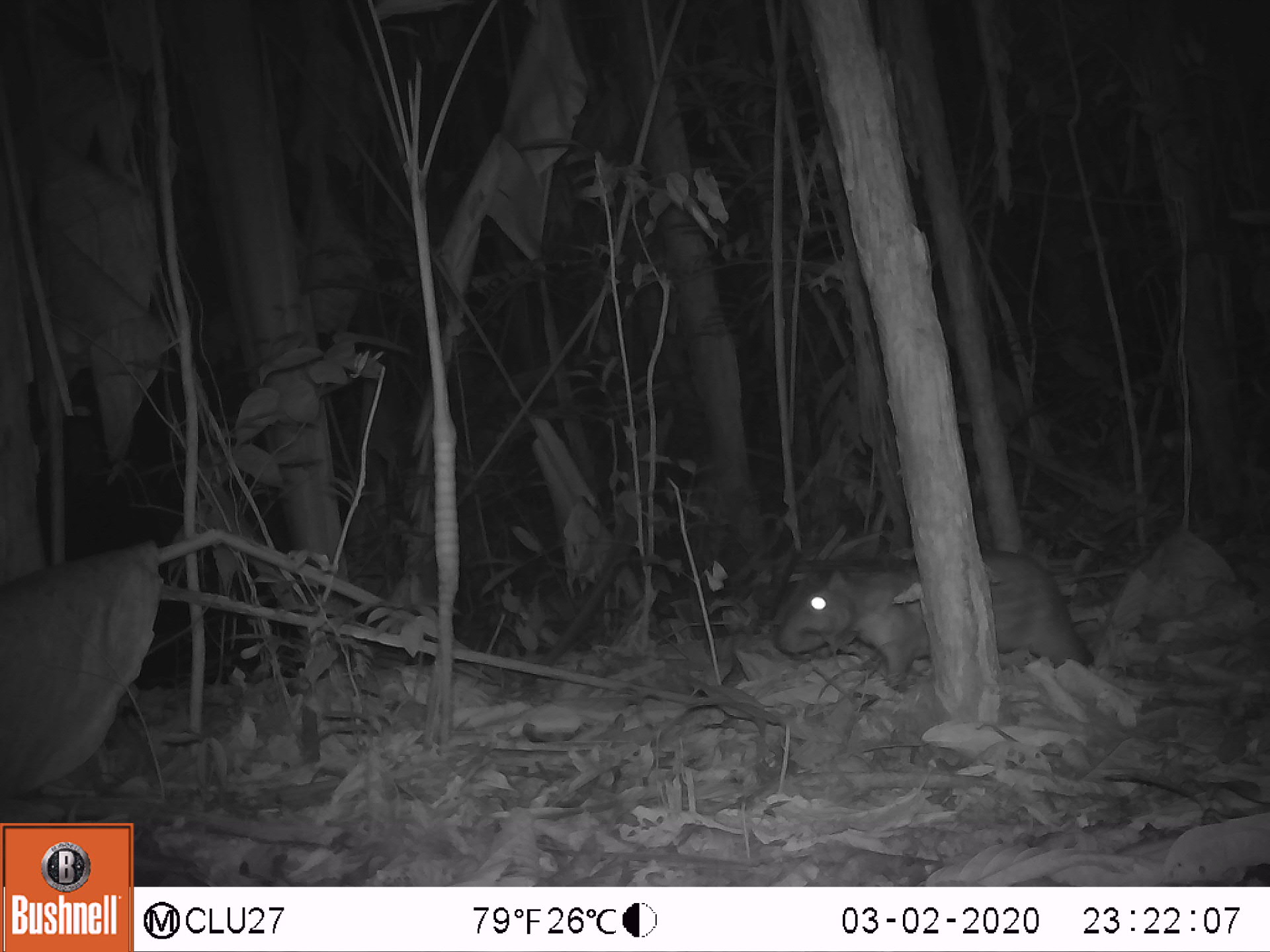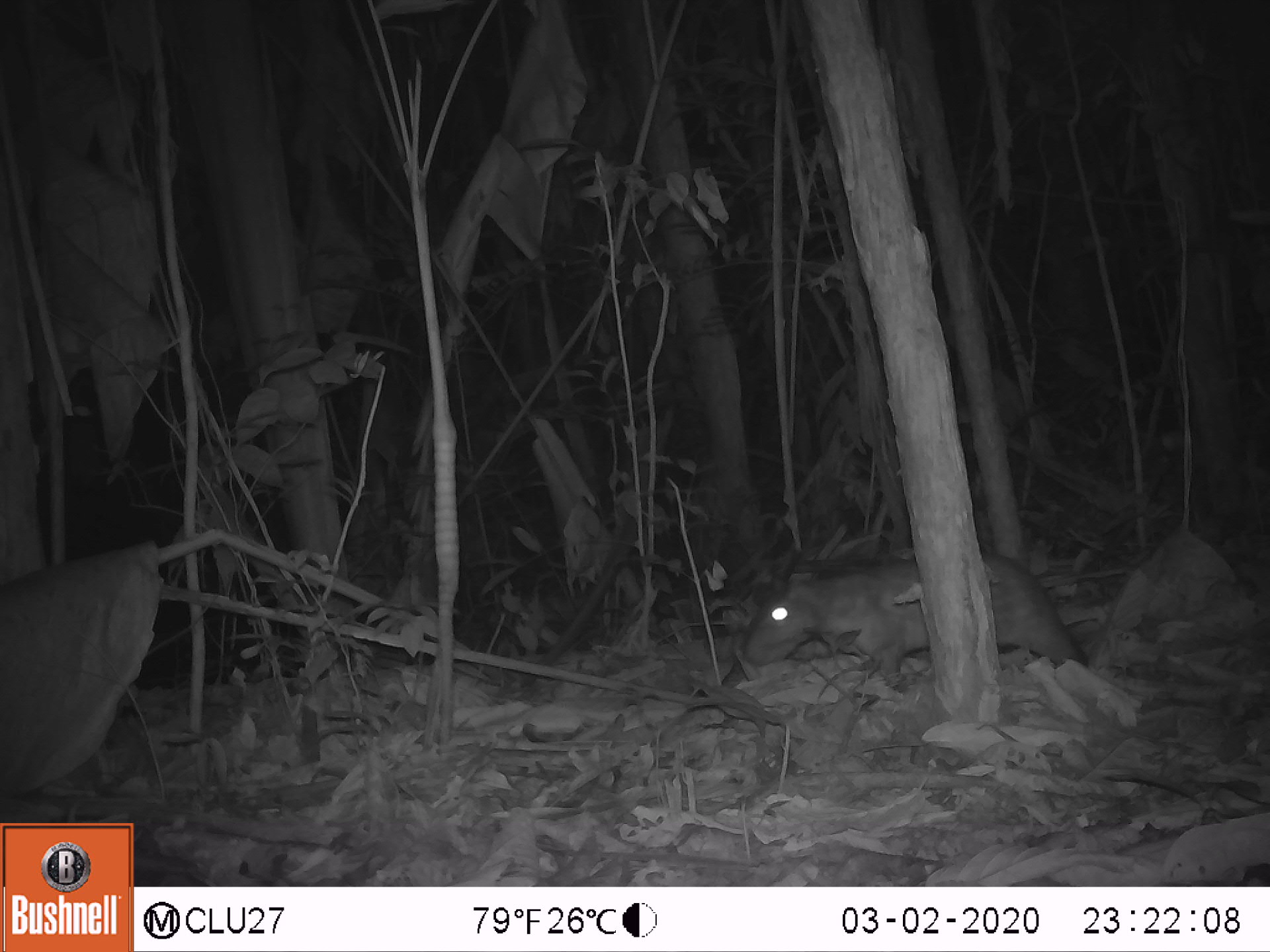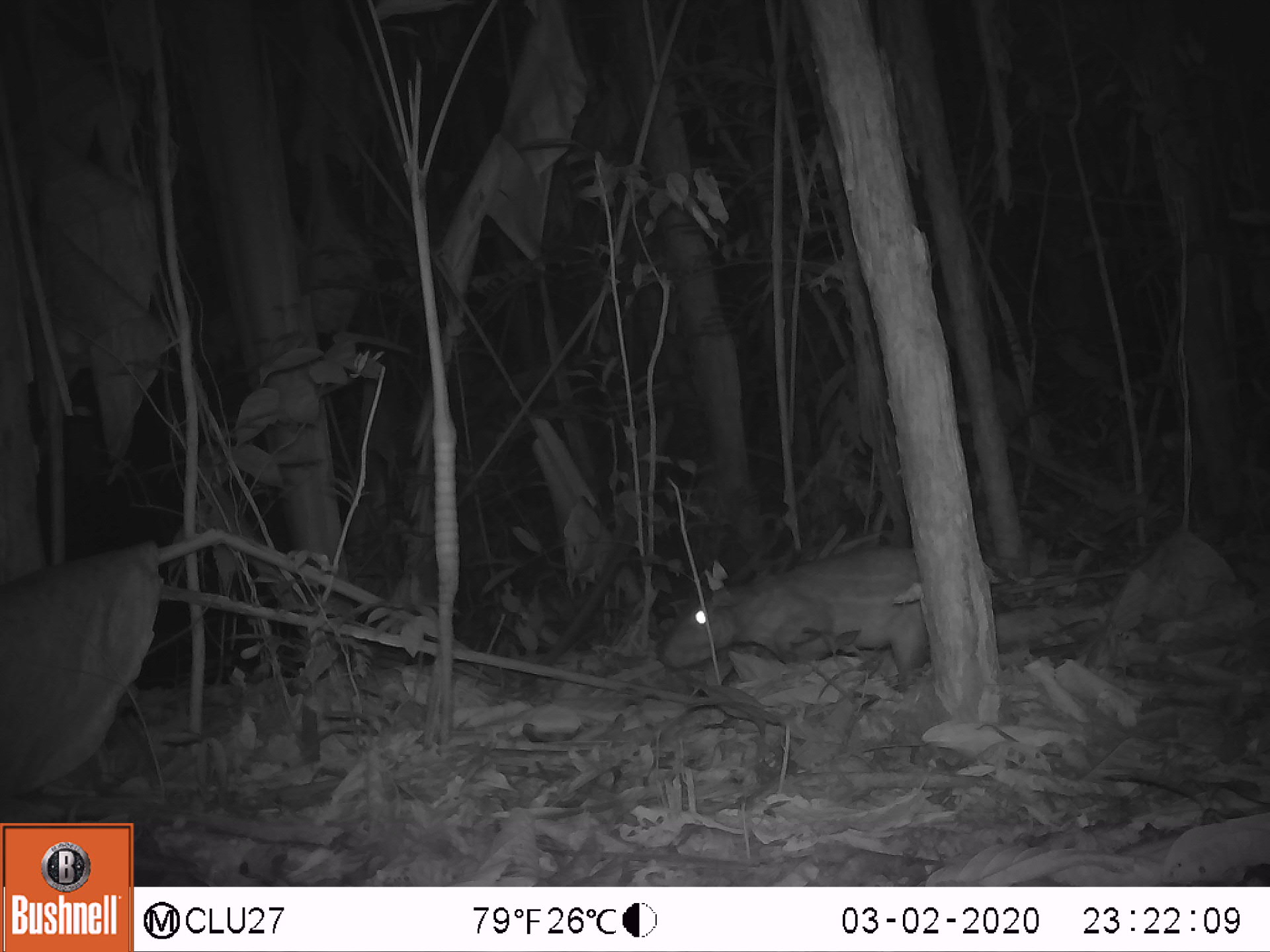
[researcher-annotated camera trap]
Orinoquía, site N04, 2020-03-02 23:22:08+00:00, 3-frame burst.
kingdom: Animalia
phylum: Chordata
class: Mammalia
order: Rodentia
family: Cuniculidae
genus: Cuniculus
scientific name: Cuniculus paca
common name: spotted paca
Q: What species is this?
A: Spotted paca (Cuniculus paca).